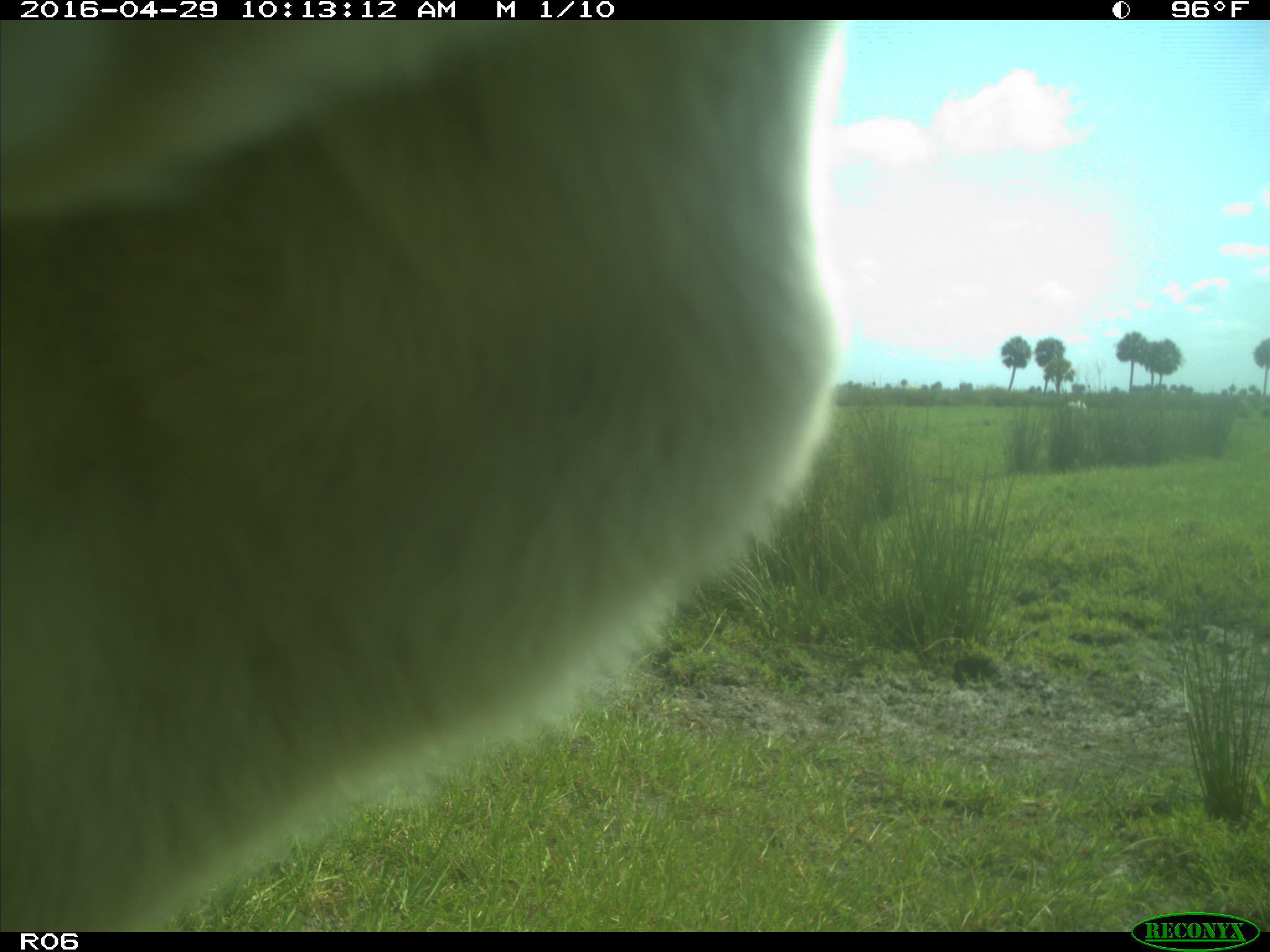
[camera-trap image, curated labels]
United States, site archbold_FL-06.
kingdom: Animalia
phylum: Chordata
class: Mammalia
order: Artiodactyla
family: Bovidae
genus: Bos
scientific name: Bos taurus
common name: domestic cow